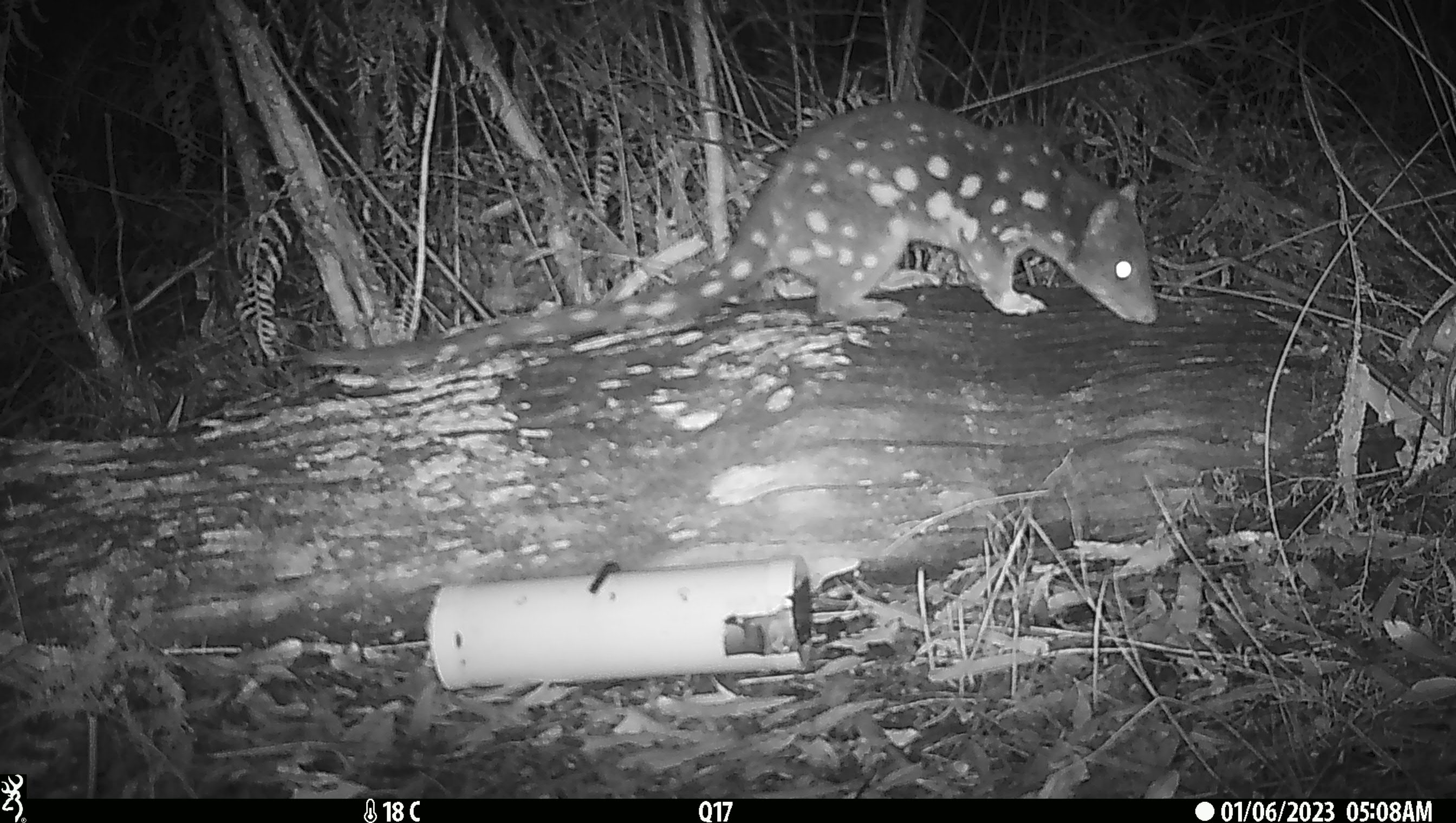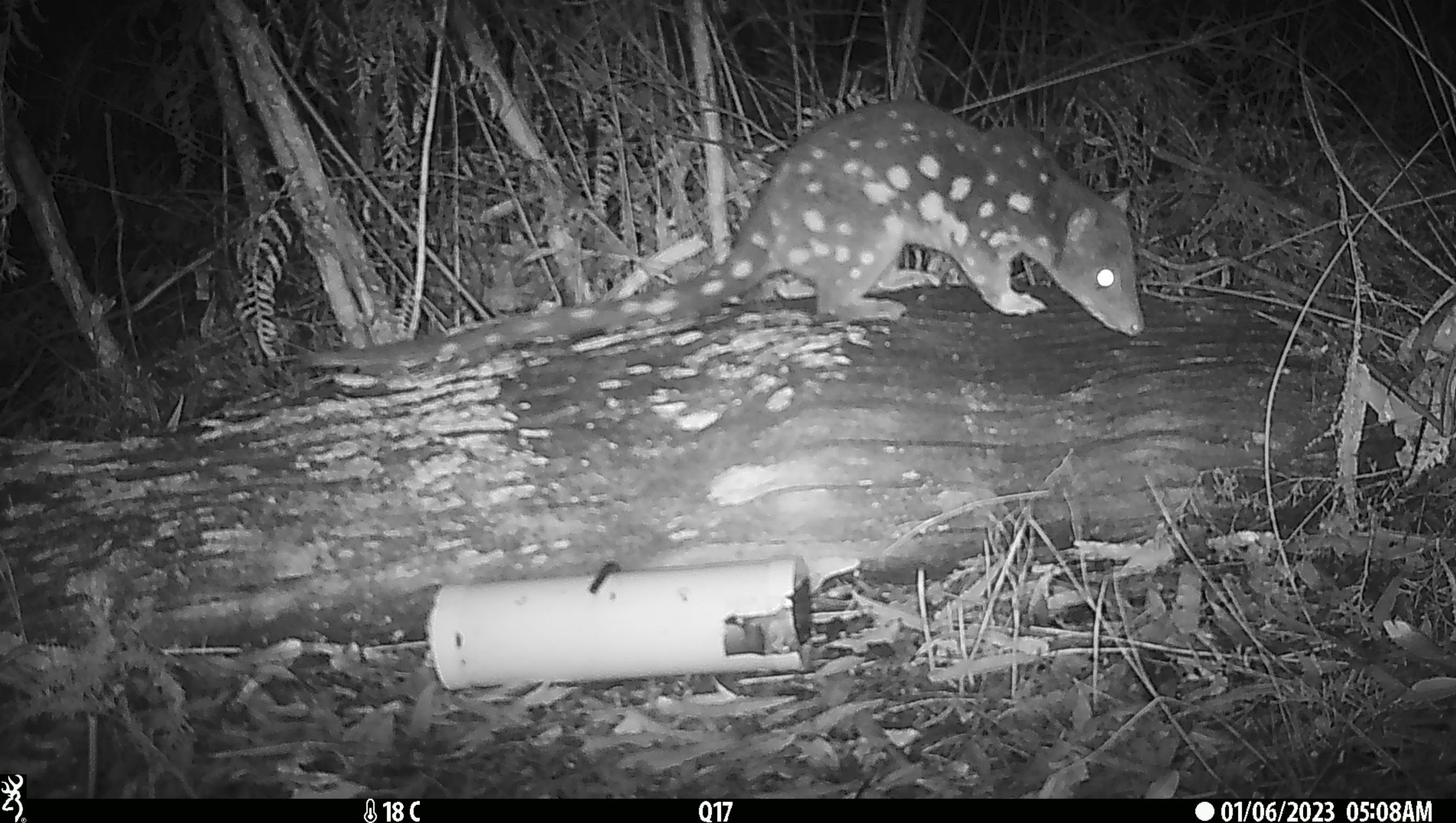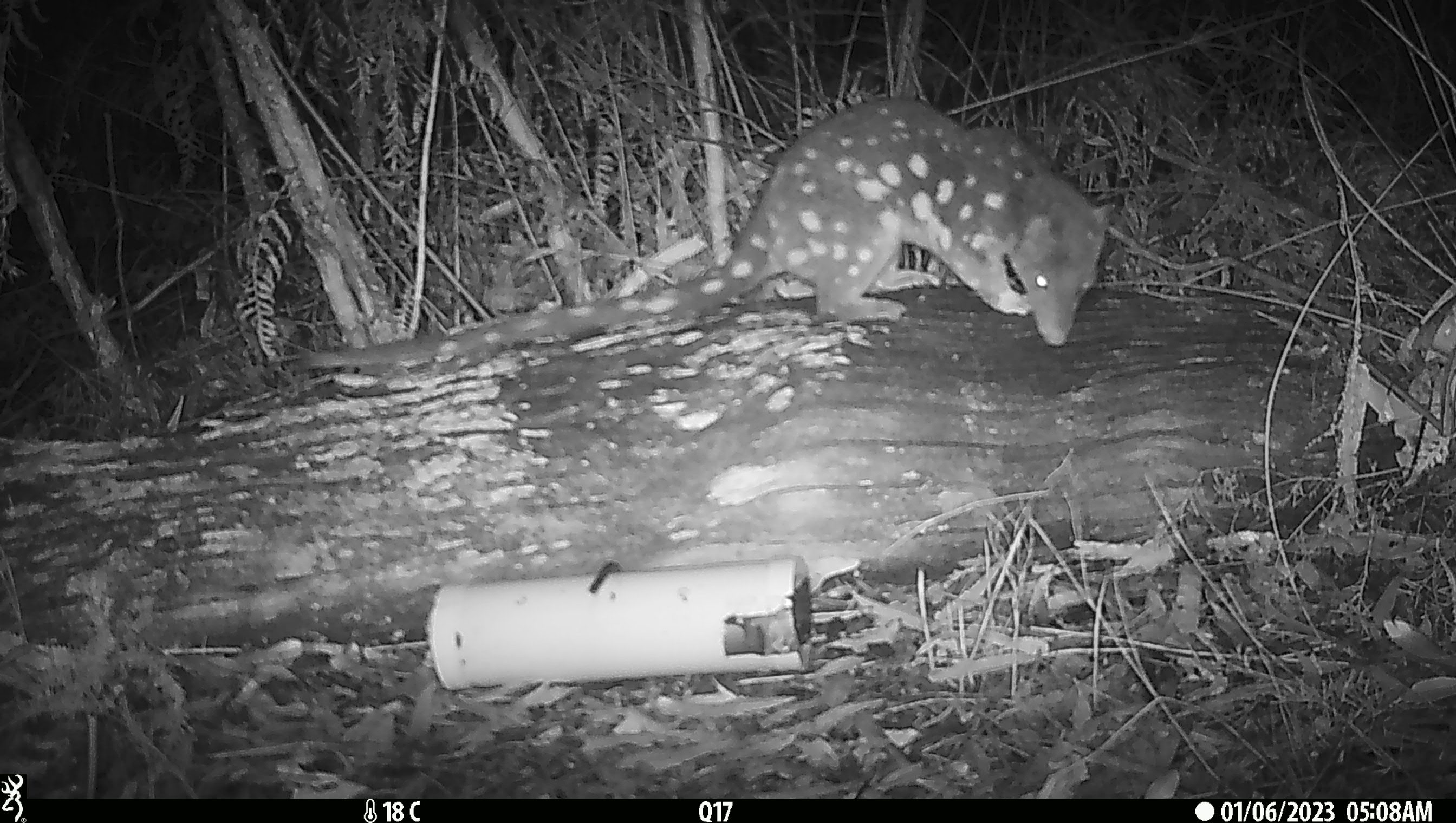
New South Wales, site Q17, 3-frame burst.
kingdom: Animalia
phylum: Chordata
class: Mammalia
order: Dasyuromorphia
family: Dasyuridae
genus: Dasyurus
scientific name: Dasyurus maculatus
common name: spotted-tailed quoll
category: quoll